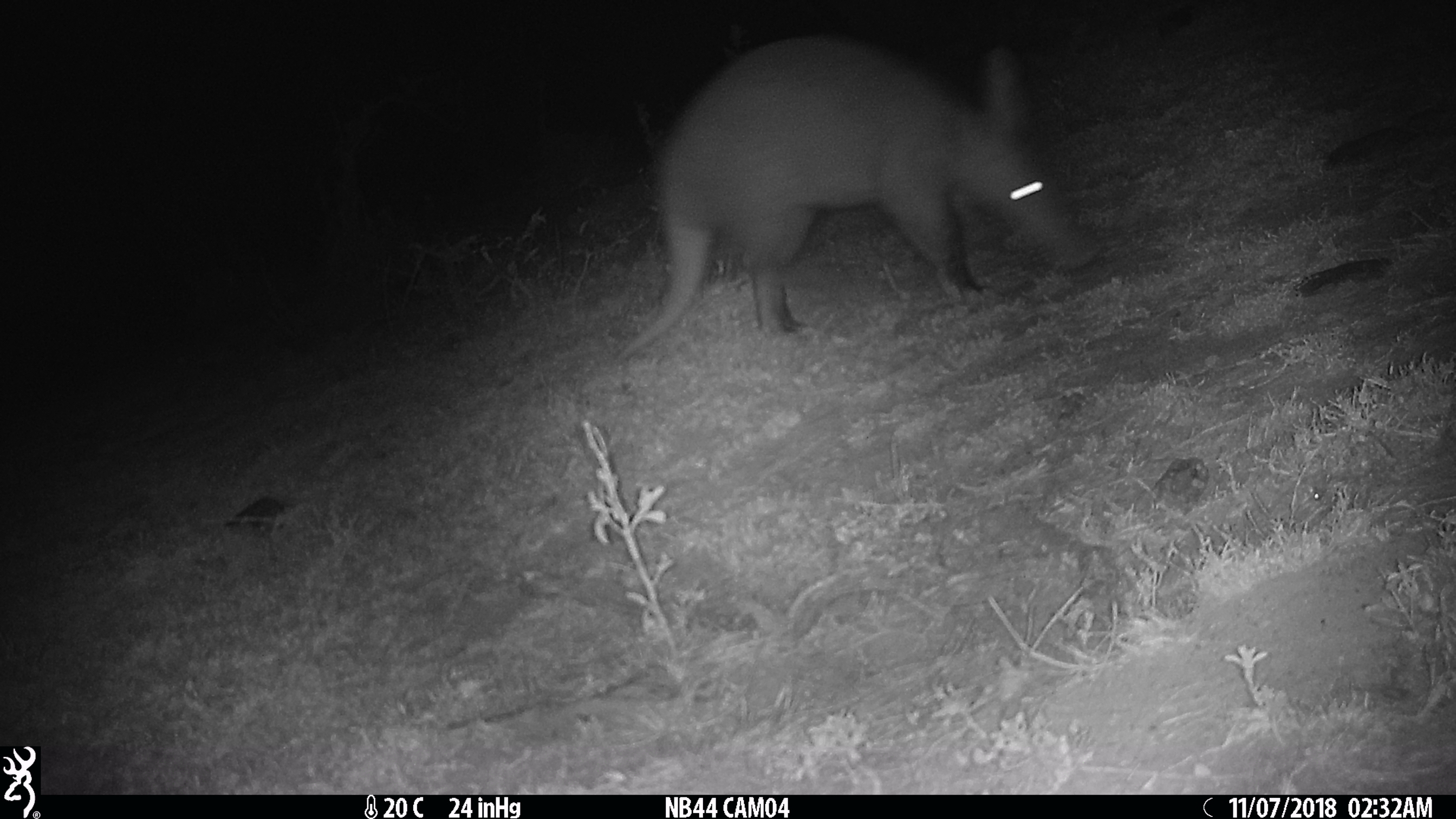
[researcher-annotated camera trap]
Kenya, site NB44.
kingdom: Animalia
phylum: Chordata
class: Mammalia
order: Tubulidentata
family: Orycteropodidae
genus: Orycteropus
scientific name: Orycteropus afer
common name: aardvark